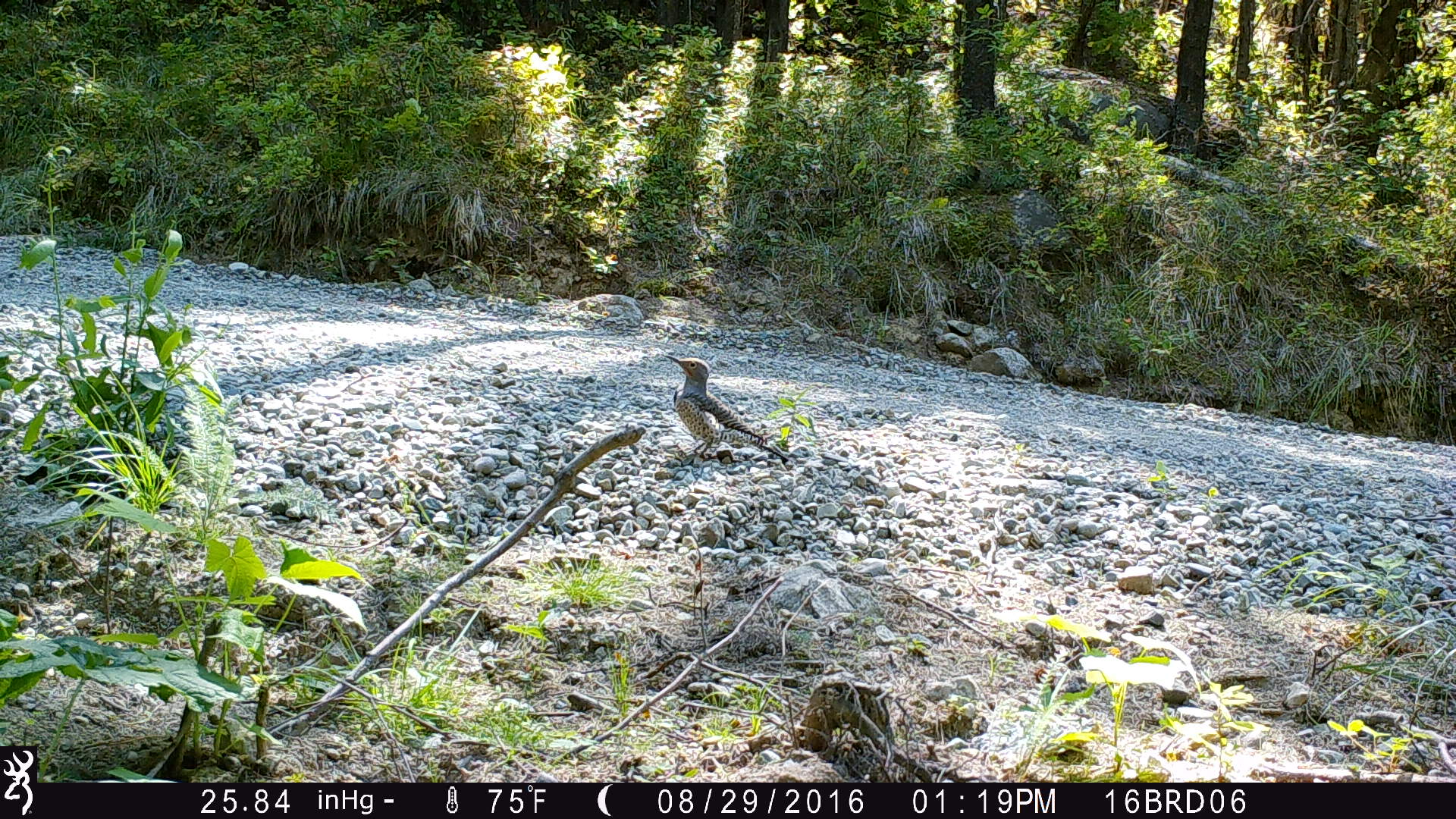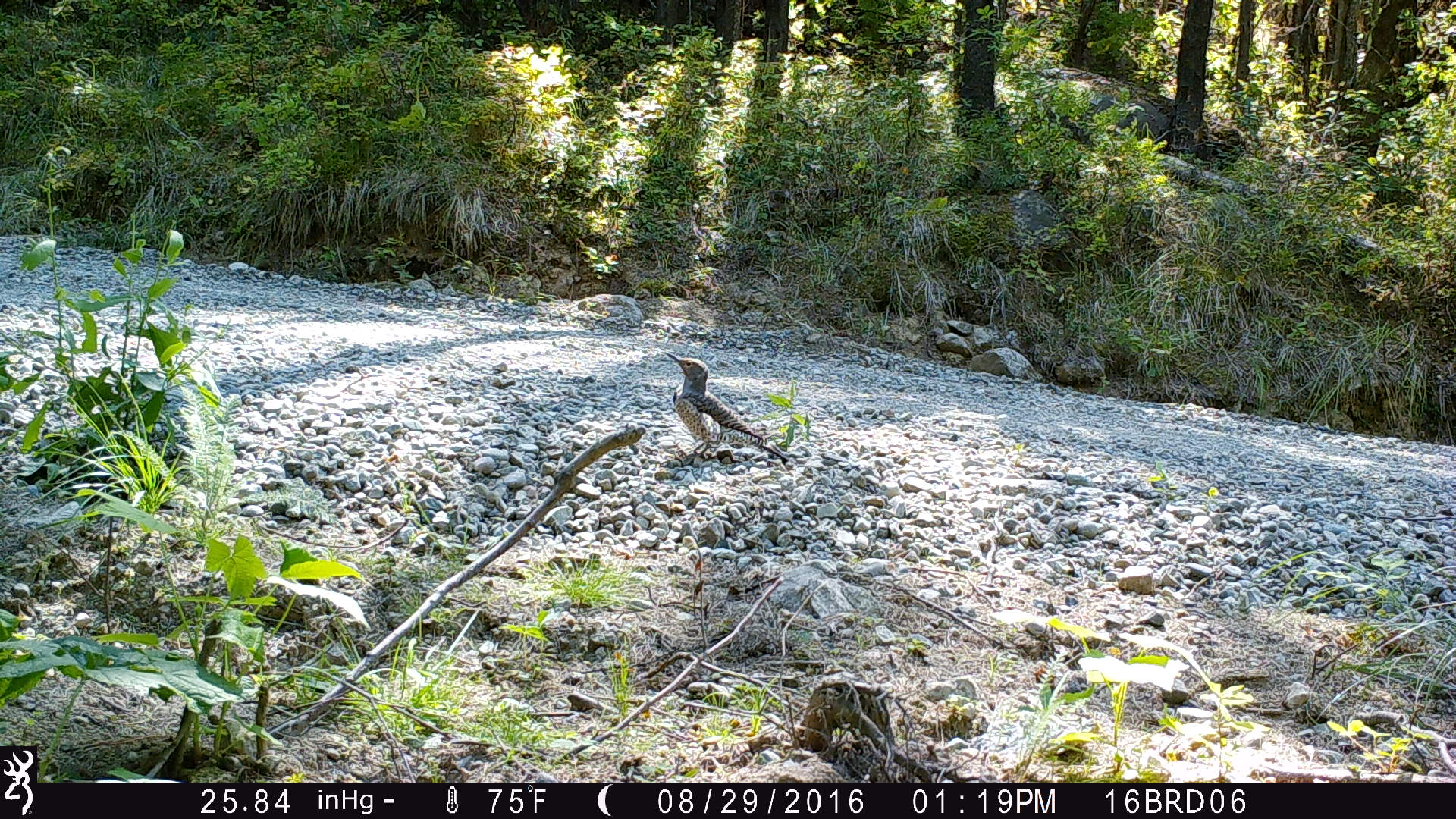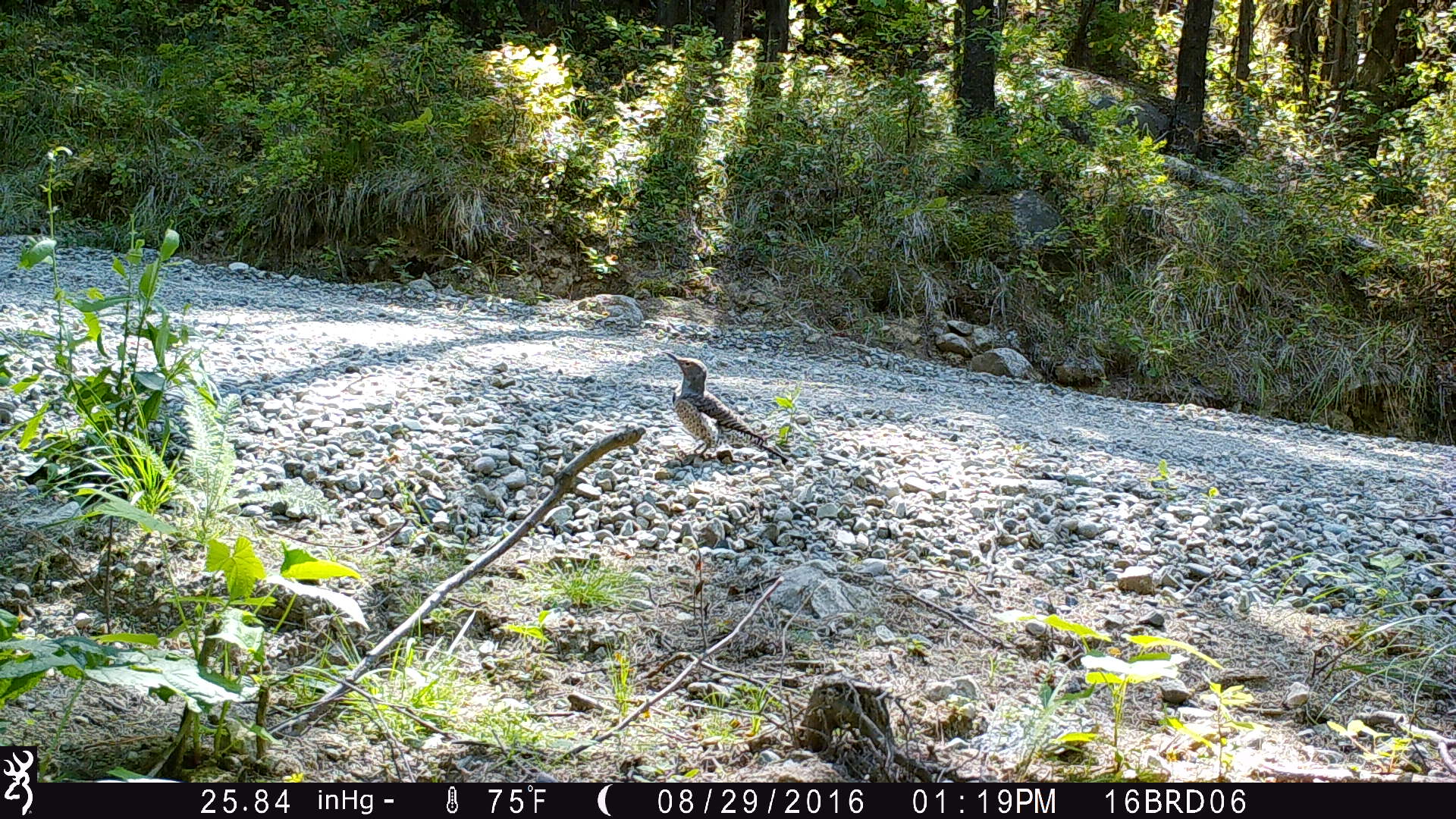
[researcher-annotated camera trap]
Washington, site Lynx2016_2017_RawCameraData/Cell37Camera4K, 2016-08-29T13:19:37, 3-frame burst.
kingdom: Animalia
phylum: Chordata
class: Aves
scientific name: Aves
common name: birds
Aves (birds). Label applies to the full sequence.